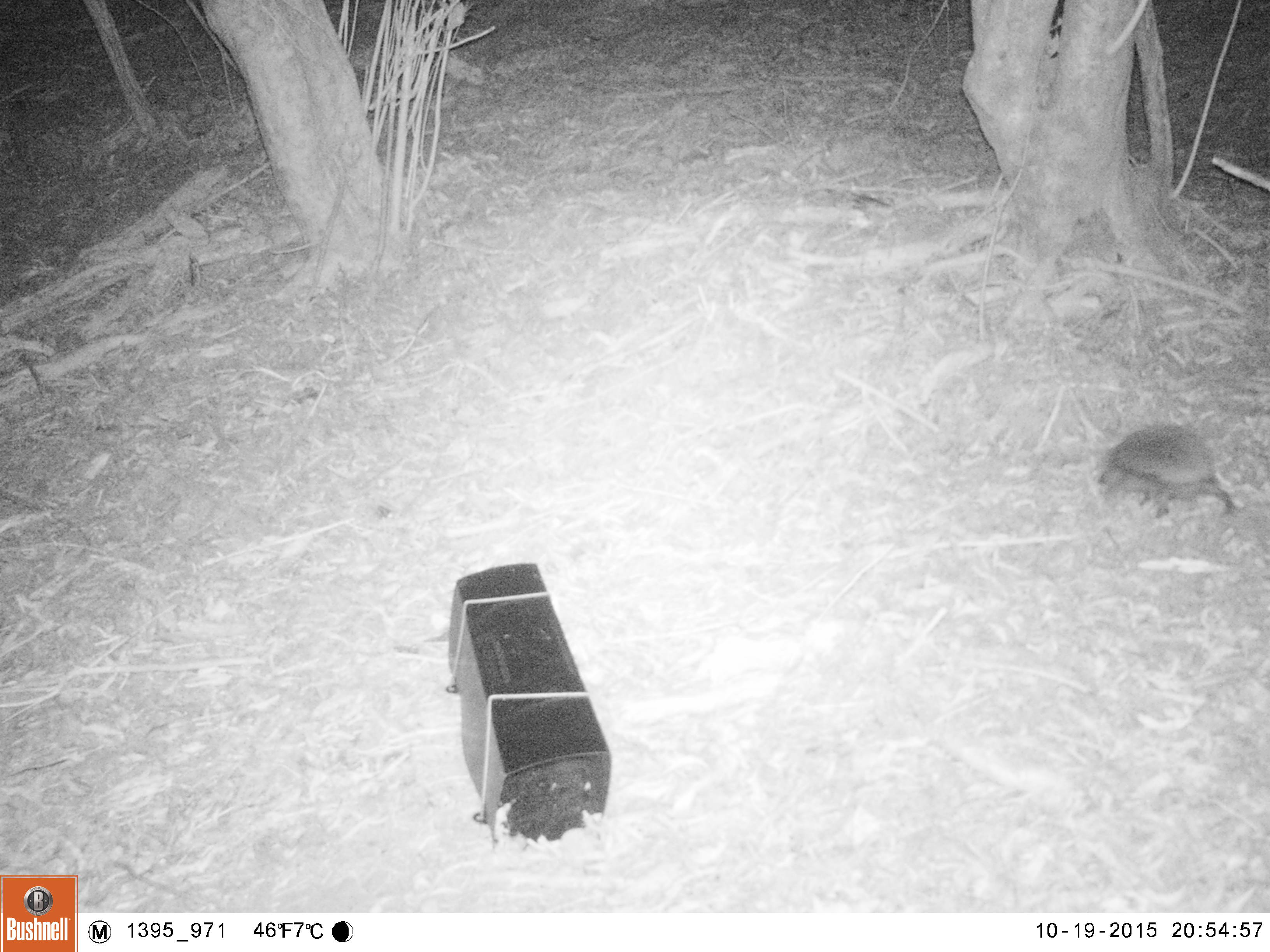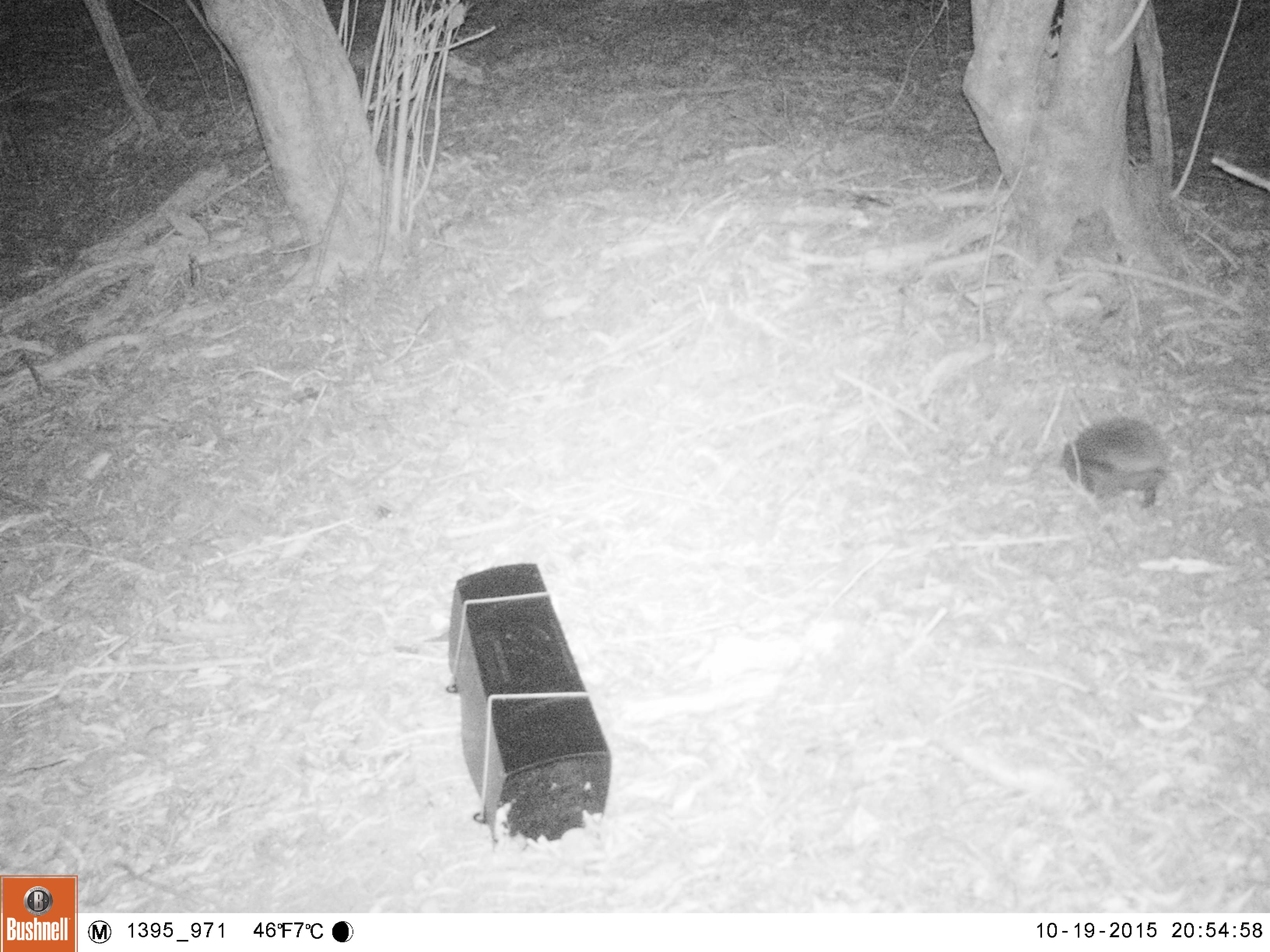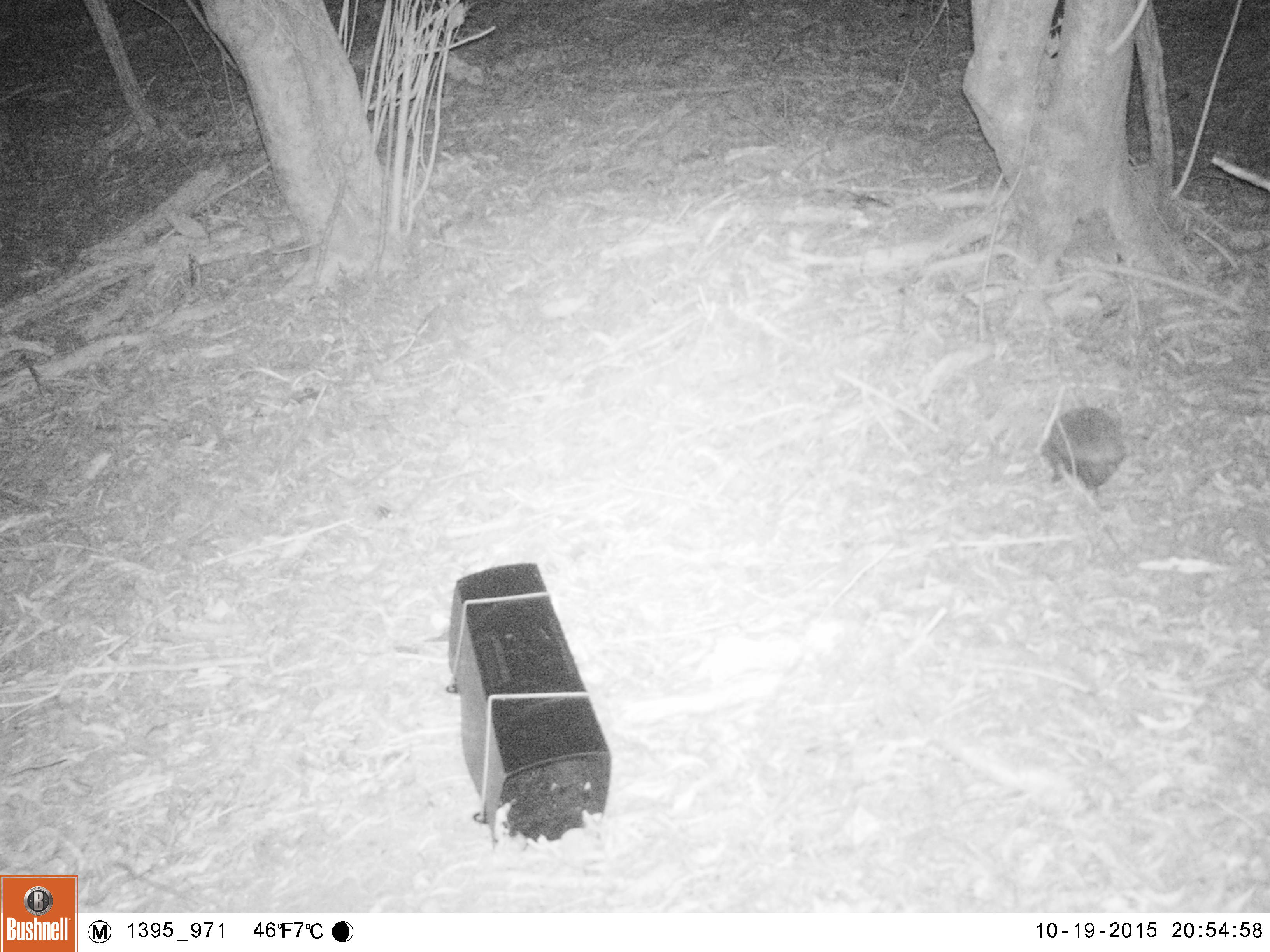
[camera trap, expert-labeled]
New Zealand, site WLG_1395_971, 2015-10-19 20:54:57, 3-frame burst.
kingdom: Animalia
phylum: Chordata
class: Mammalia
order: Eulipotyphla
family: Erinaceidae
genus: Erinaceus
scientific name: Erinaceus europaeus europaeus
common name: european hedgehog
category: hedgehog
Hedgehog (european hedgehog) (Erinaceus europaeus europaeus).